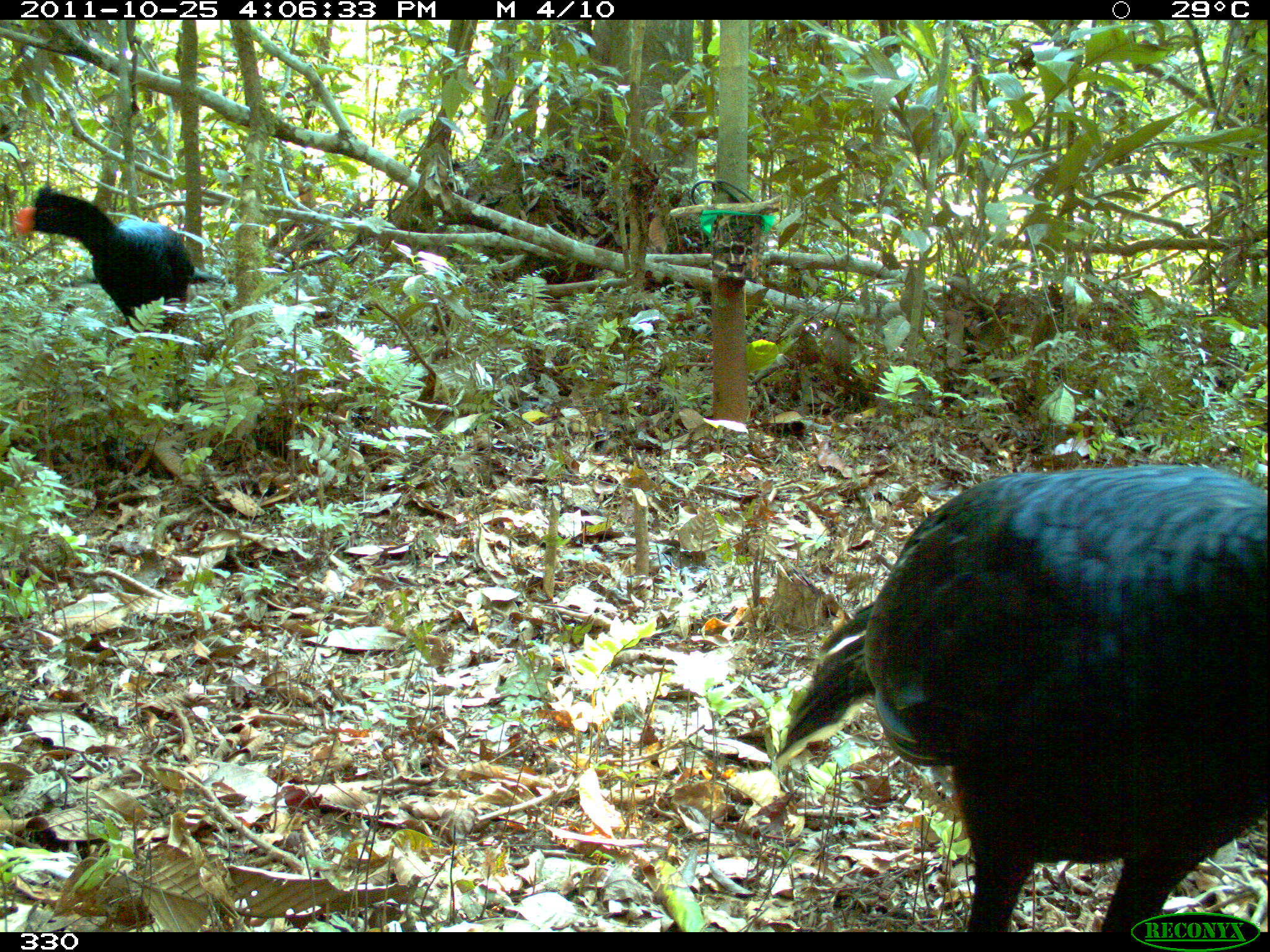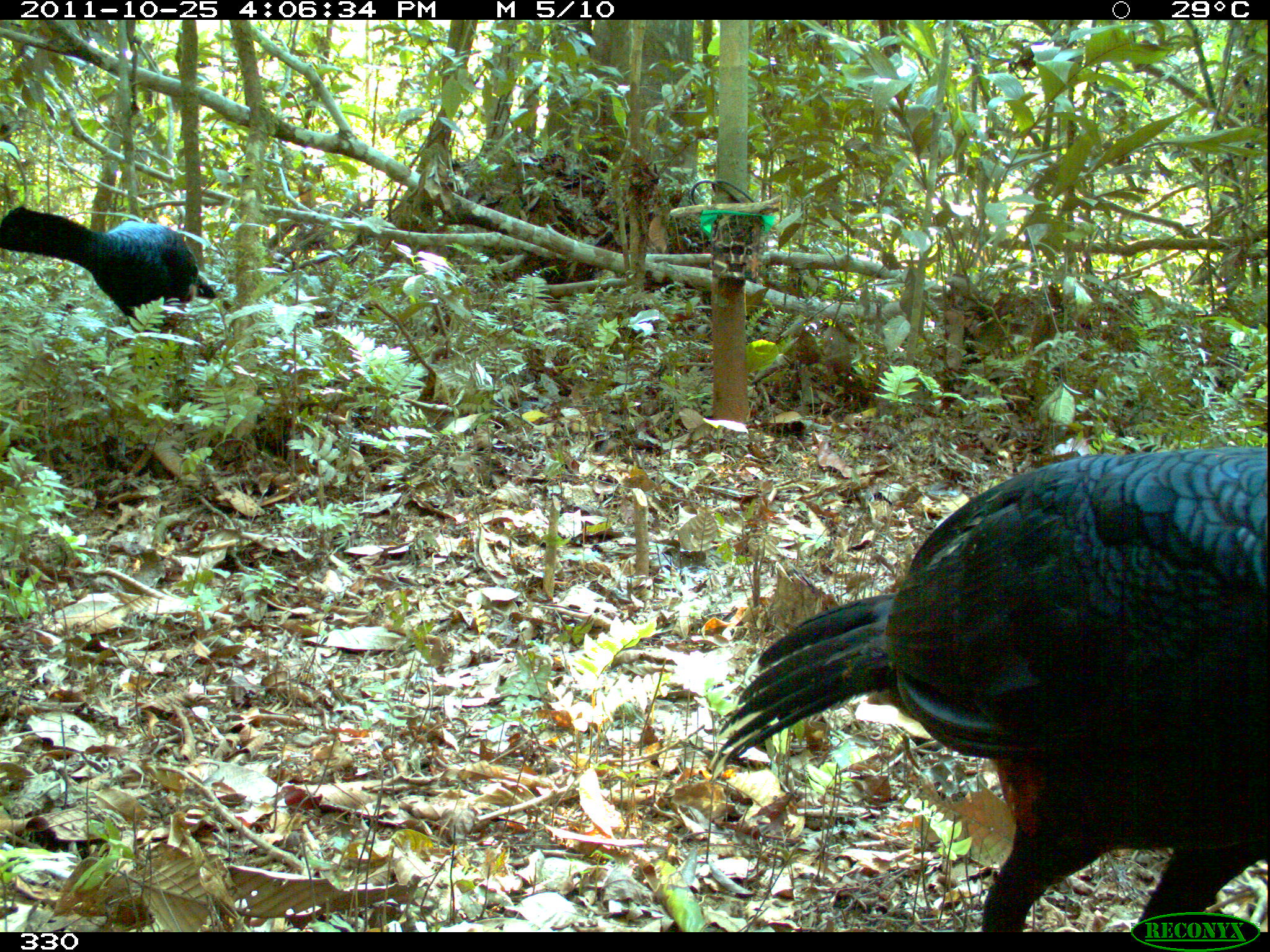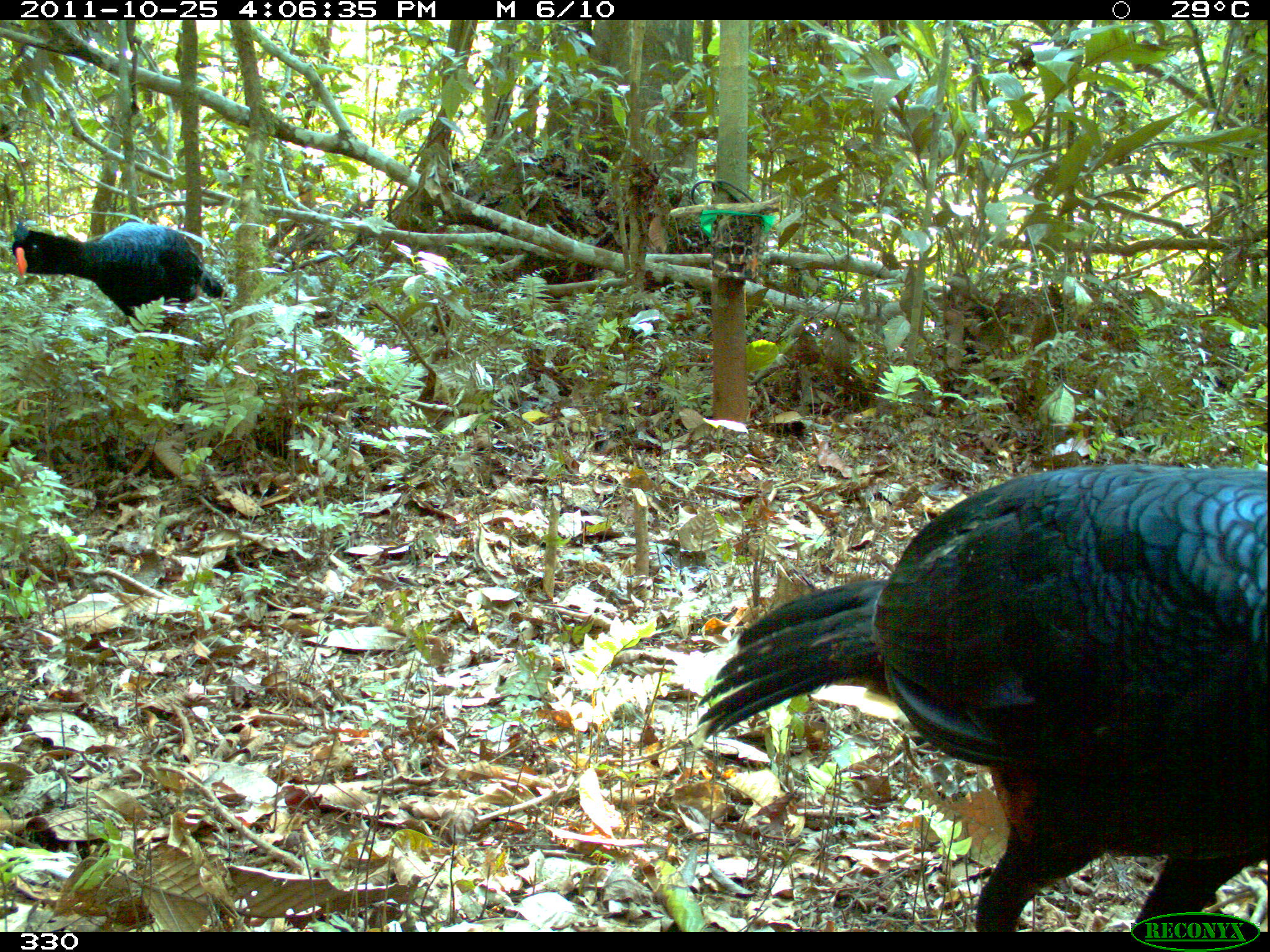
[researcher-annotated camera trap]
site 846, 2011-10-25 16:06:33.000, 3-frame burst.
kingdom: Animalia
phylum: Chordata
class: Aves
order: Galliformes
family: Cracidae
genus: Mitu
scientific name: Mitu tuberosum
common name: razor-billed curassow